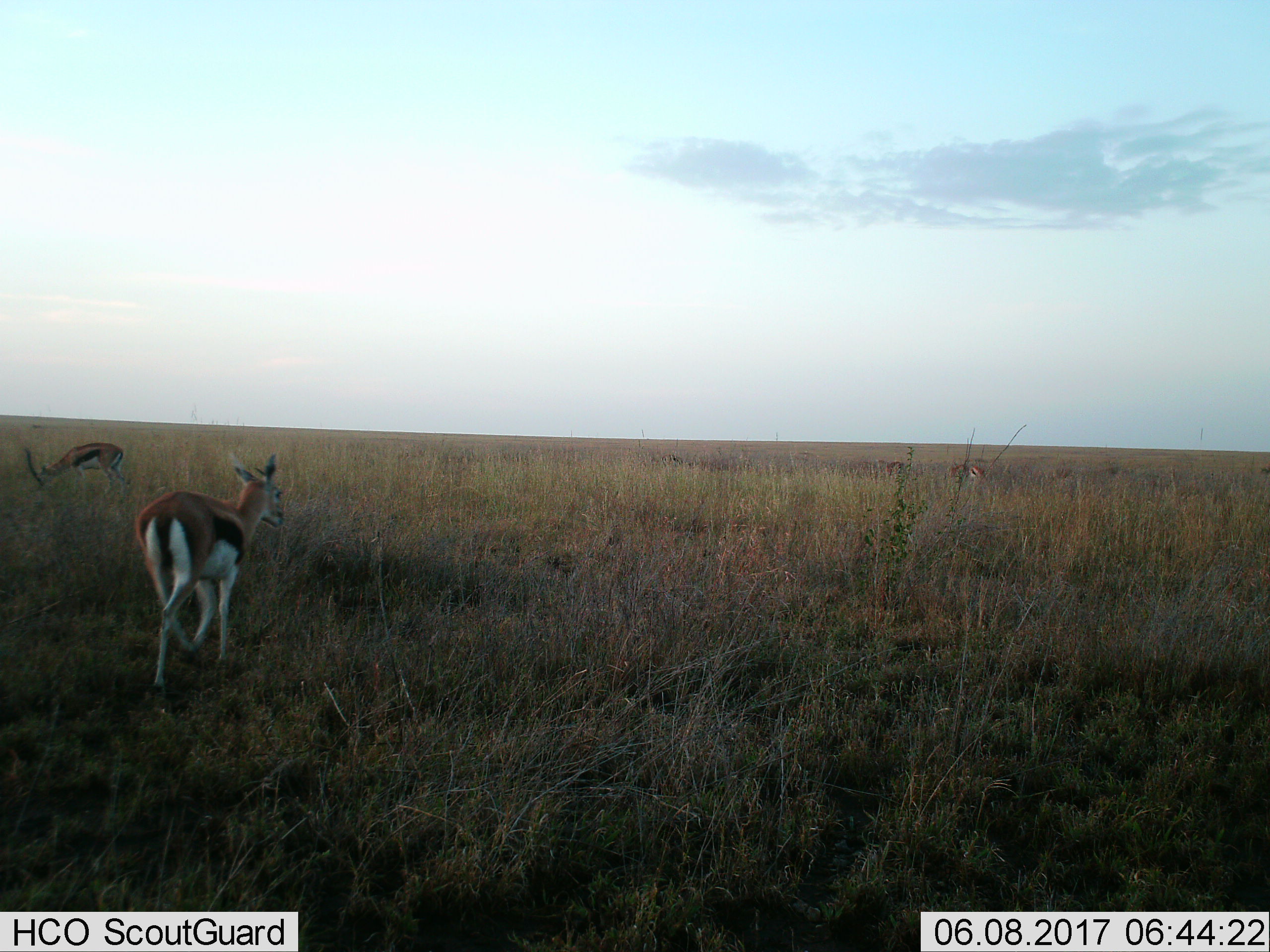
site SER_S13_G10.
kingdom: Animalia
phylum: Chordata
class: Mammalia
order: Artiodactyla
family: Bovidae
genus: Eudorcas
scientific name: Eudorcas thomsonii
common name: thomson's gazelle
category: gazellethomsons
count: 4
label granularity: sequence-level